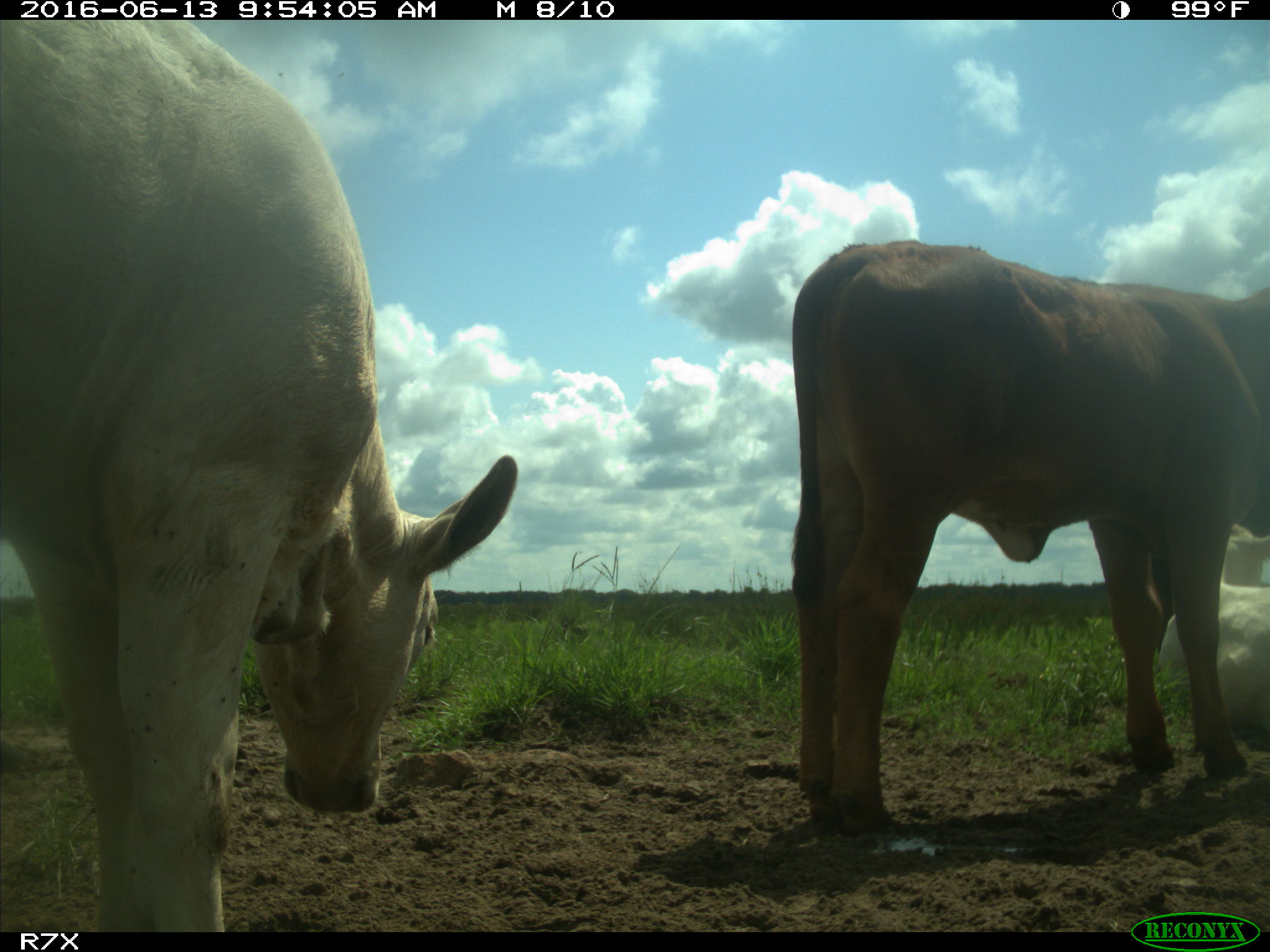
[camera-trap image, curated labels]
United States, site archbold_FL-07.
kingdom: Animalia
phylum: Chordata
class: Mammalia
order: Artiodactyla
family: Bovidae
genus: Bos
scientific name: Bos taurus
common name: domestic cow